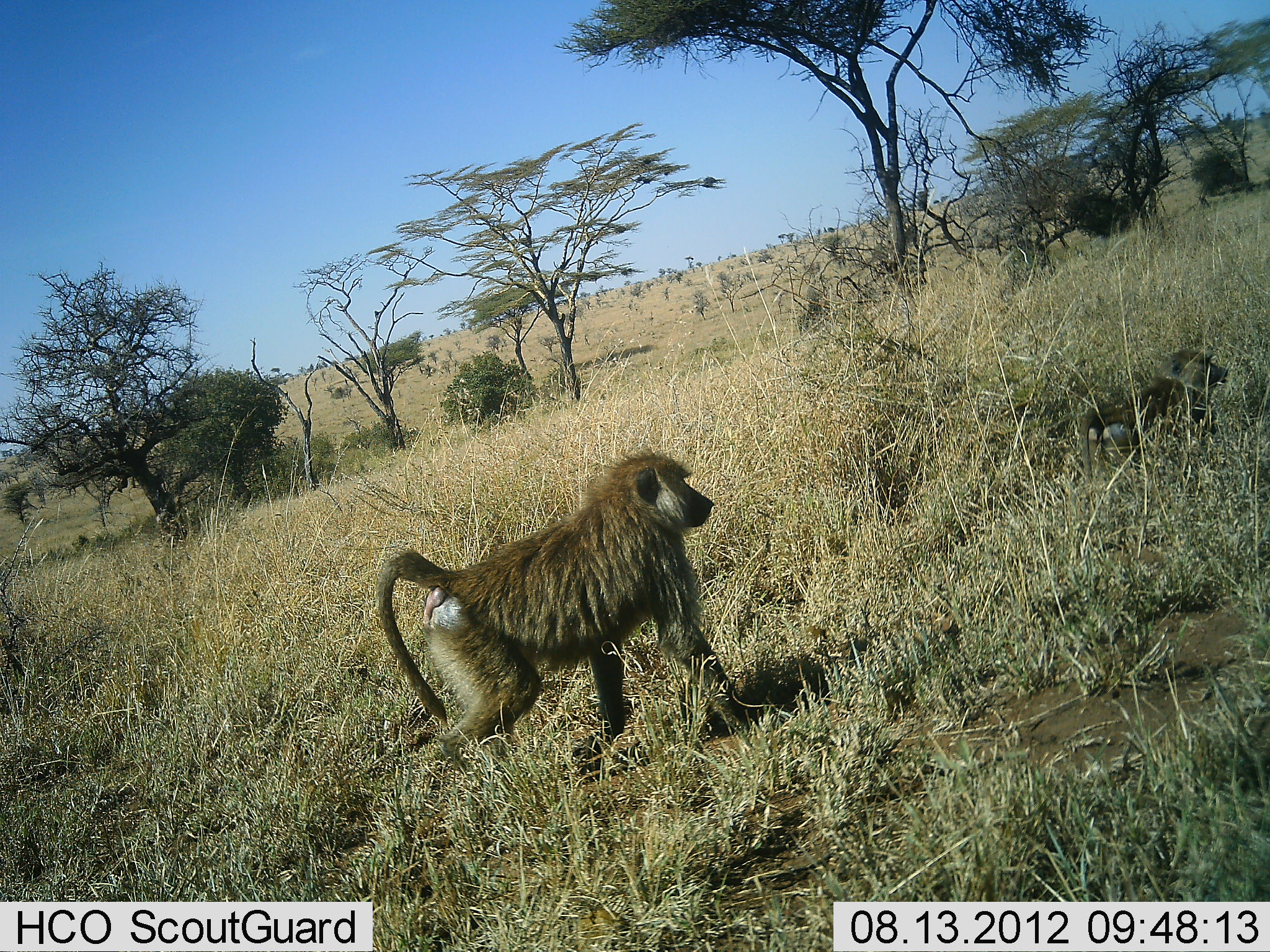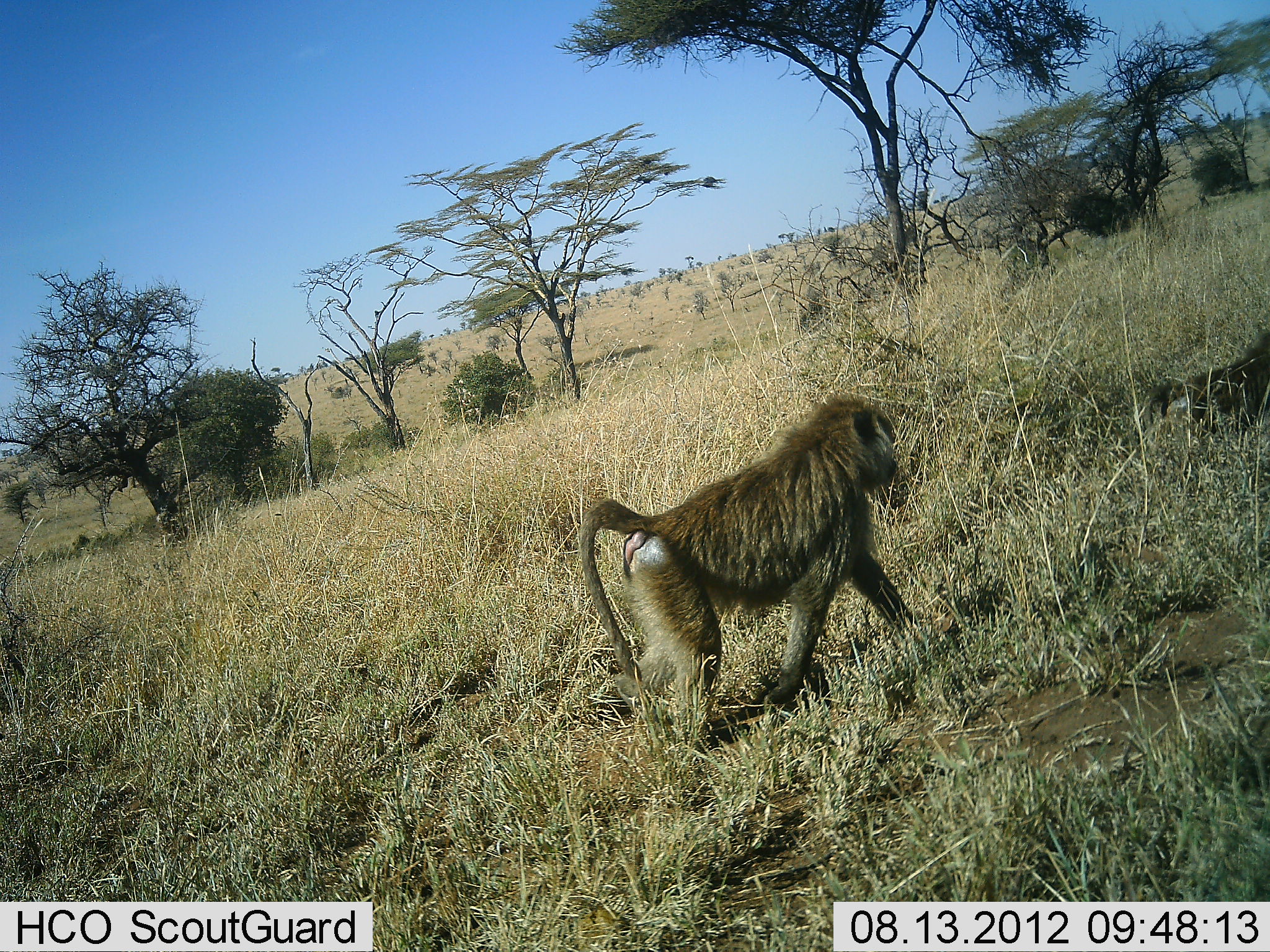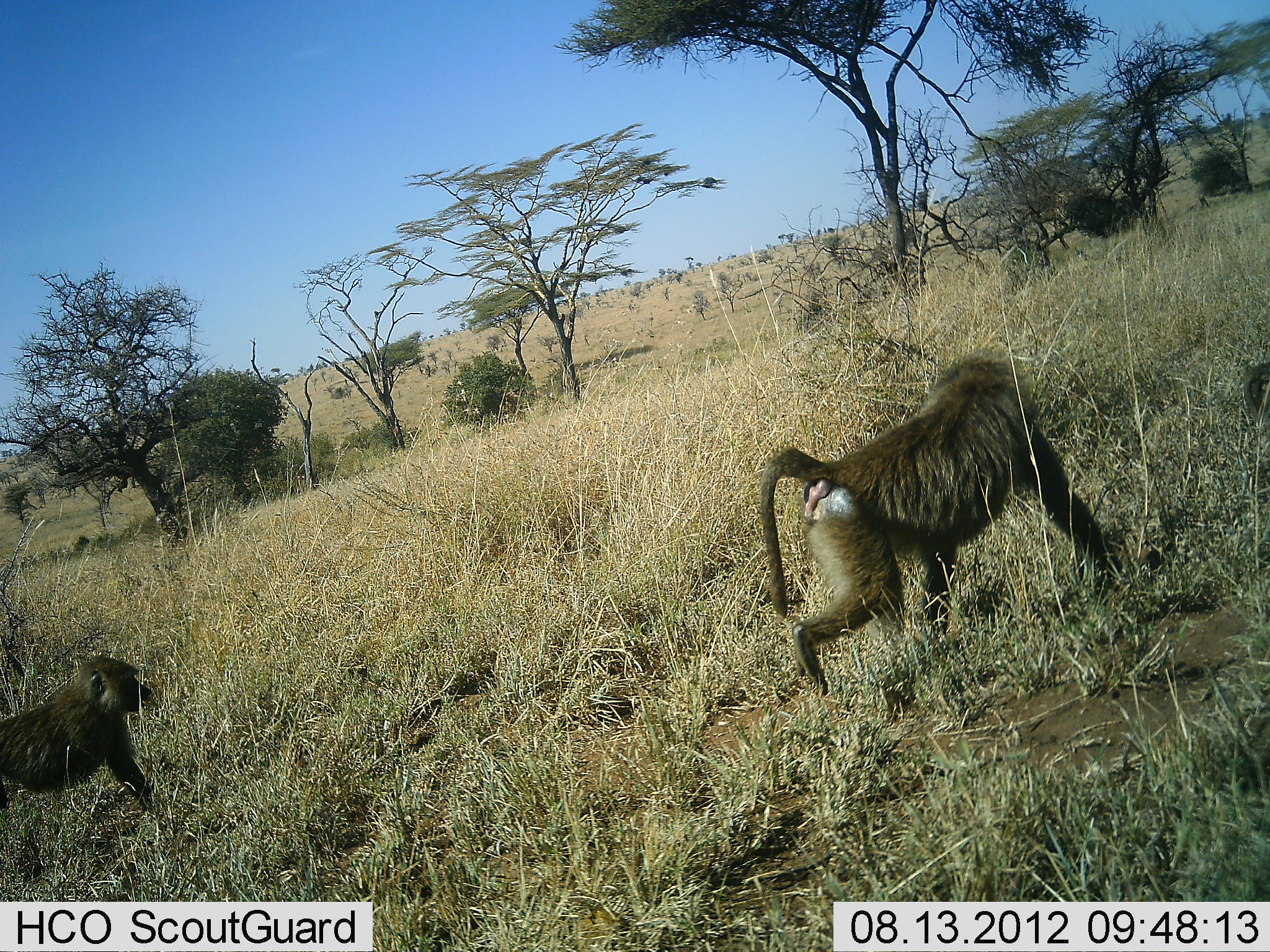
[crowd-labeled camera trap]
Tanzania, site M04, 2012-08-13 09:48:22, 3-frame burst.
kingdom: Animalia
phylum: Chordata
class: Mammalia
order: Primates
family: Cercopithecidae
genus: Papio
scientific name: Papio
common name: baboon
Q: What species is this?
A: Baboon (Papio).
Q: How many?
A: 3.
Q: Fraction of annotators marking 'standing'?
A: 0%.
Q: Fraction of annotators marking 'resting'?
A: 0%.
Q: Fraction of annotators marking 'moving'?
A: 100%.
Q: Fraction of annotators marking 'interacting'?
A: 0%.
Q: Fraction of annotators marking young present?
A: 60%.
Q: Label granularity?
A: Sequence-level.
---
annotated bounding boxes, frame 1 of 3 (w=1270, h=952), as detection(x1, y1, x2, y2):
animal: detection(375, 449, 756, 787)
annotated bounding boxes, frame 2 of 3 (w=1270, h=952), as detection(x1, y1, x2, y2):
animal: detection(578, 393, 919, 734)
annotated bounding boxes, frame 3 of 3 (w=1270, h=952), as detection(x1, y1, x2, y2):
animal: detection(757, 349, 1119, 695); detection(0, 654, 156, 818); detection(1241, 363, 1270, 431)